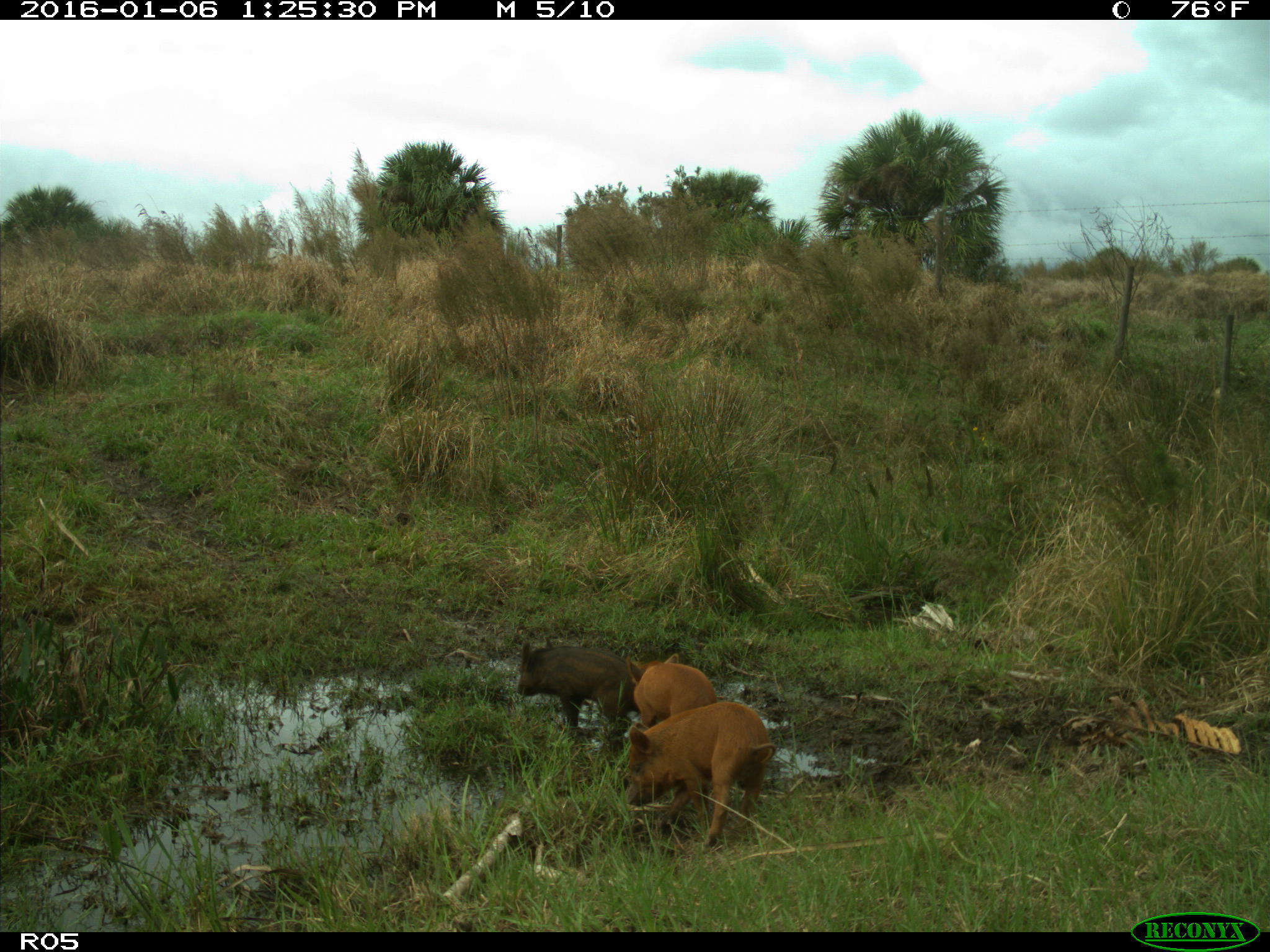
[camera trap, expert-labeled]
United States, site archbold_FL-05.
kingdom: Animalia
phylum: Chordata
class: Mammalia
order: Artiodactyla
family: Suidae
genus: Sus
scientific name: Sus scrofa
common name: wild boar